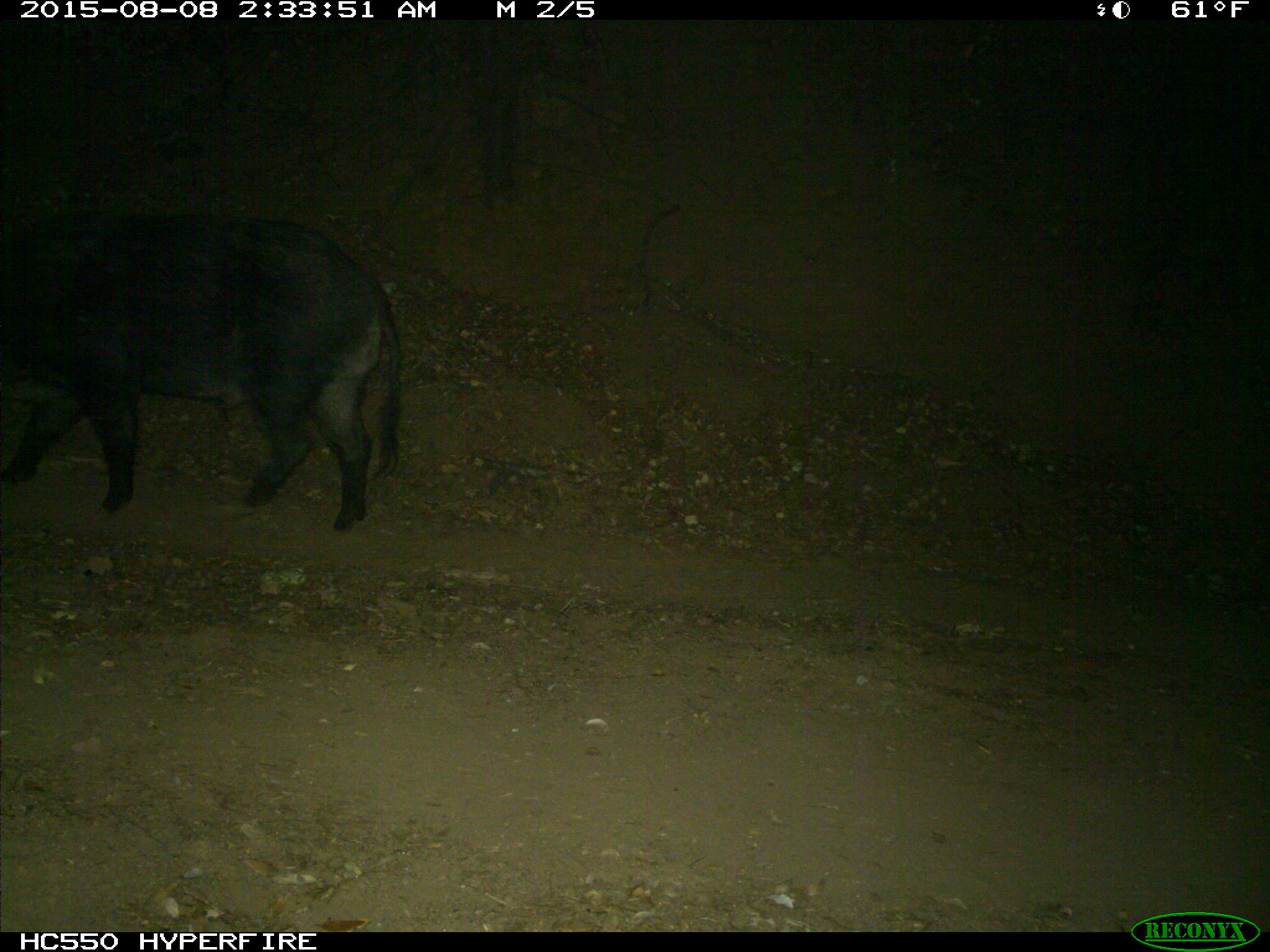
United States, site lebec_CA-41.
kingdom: Animalia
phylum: Chordata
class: Mammalia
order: Artiodactyla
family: Suidae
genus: Sus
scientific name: Sus scrofa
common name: wild boar